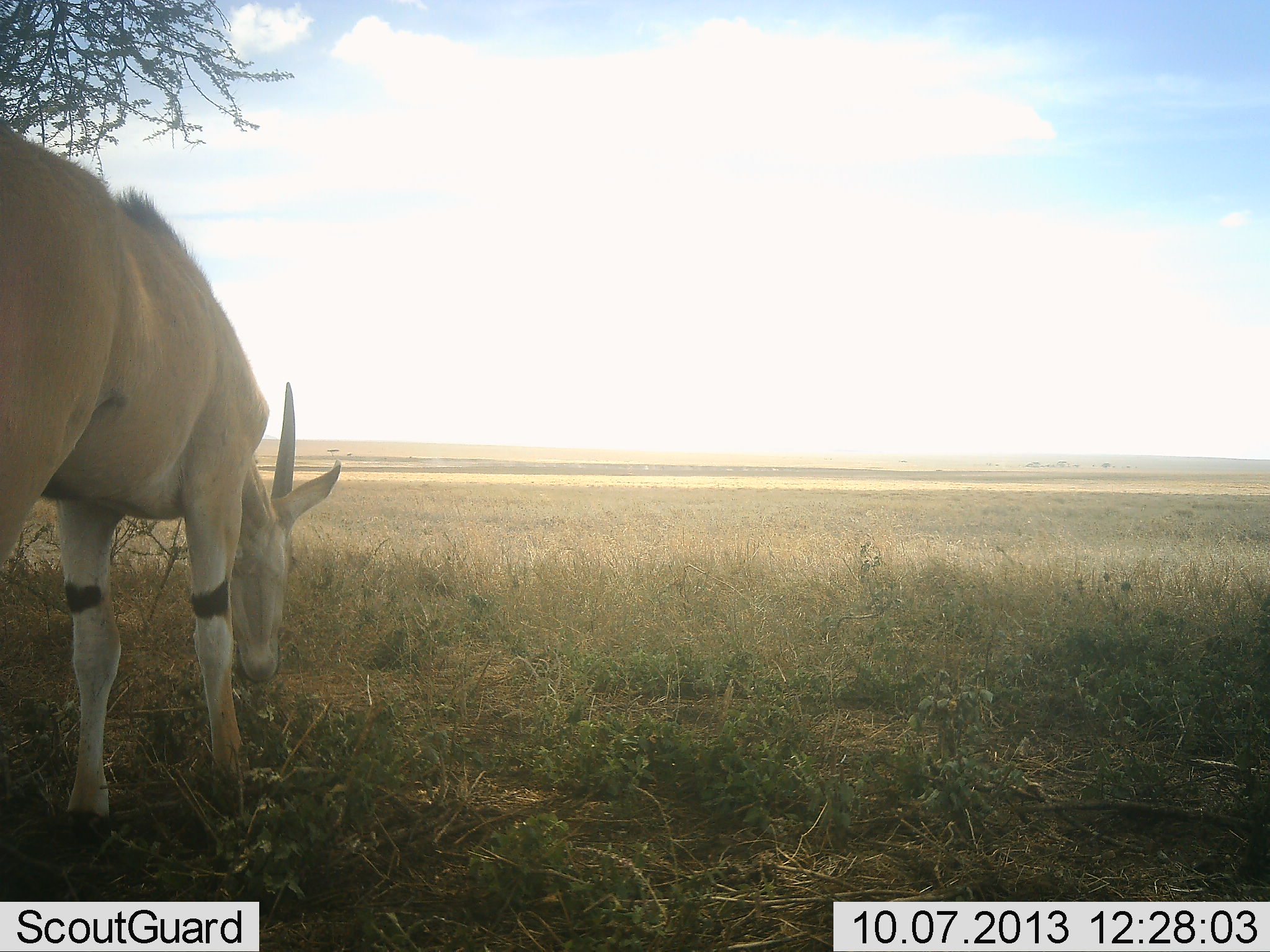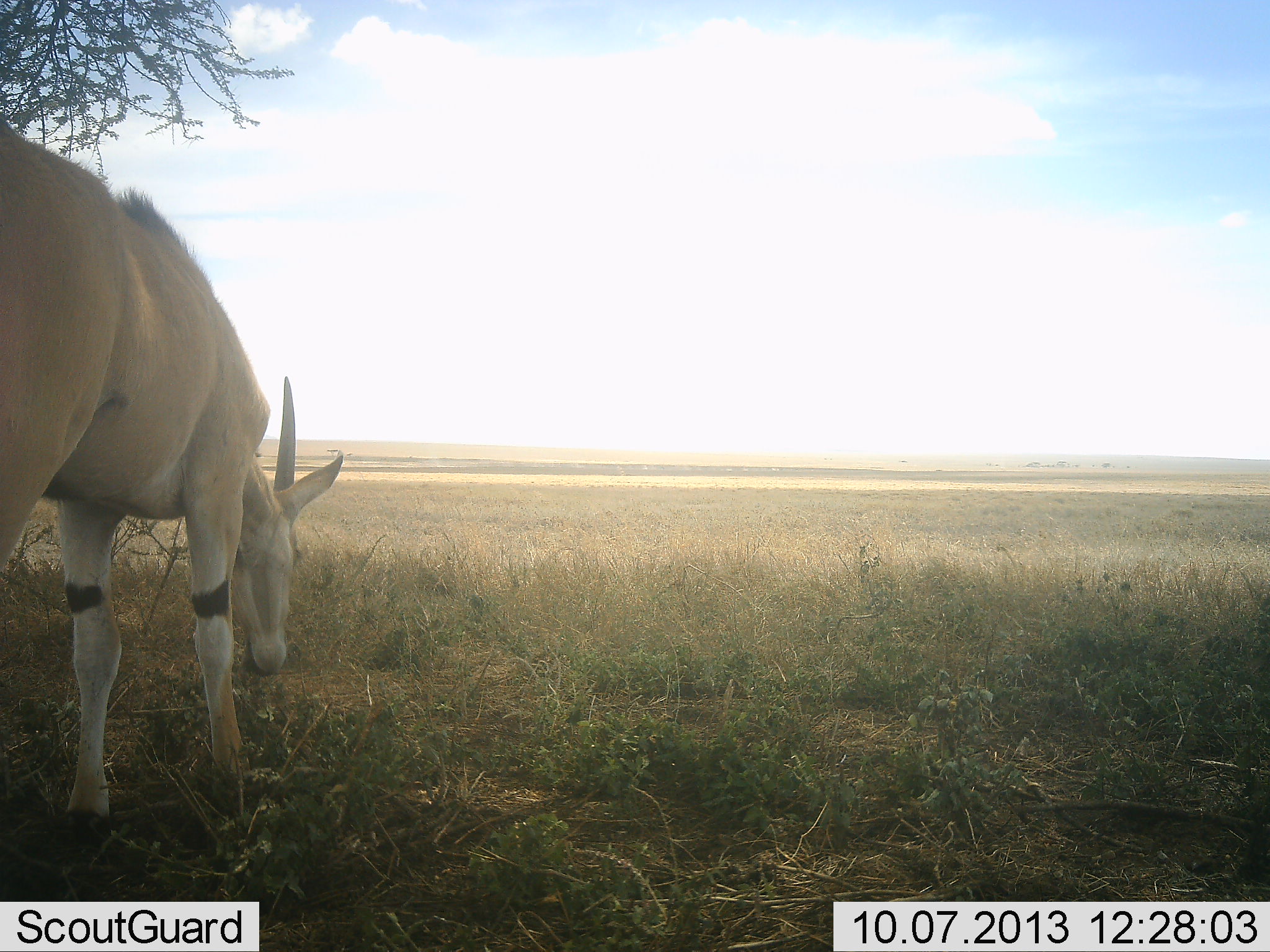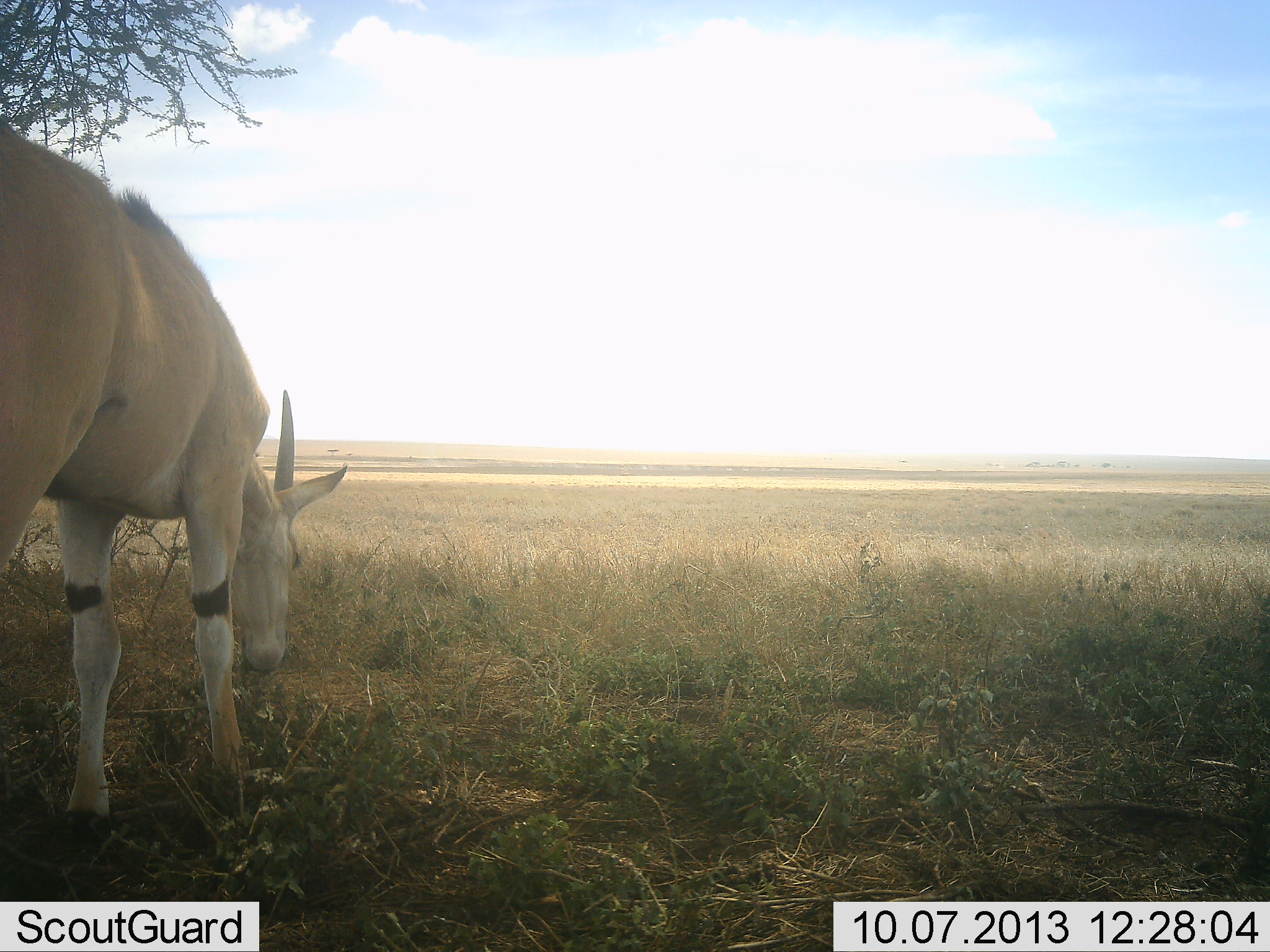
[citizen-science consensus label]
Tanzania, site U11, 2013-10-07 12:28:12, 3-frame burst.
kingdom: Animalia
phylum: Chordata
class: Mammalia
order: Artiodactyla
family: Bovidae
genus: Tragelaphus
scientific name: Tragelaphus oryx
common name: eland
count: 1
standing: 21%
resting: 0%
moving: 0%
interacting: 0%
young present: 0%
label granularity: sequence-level